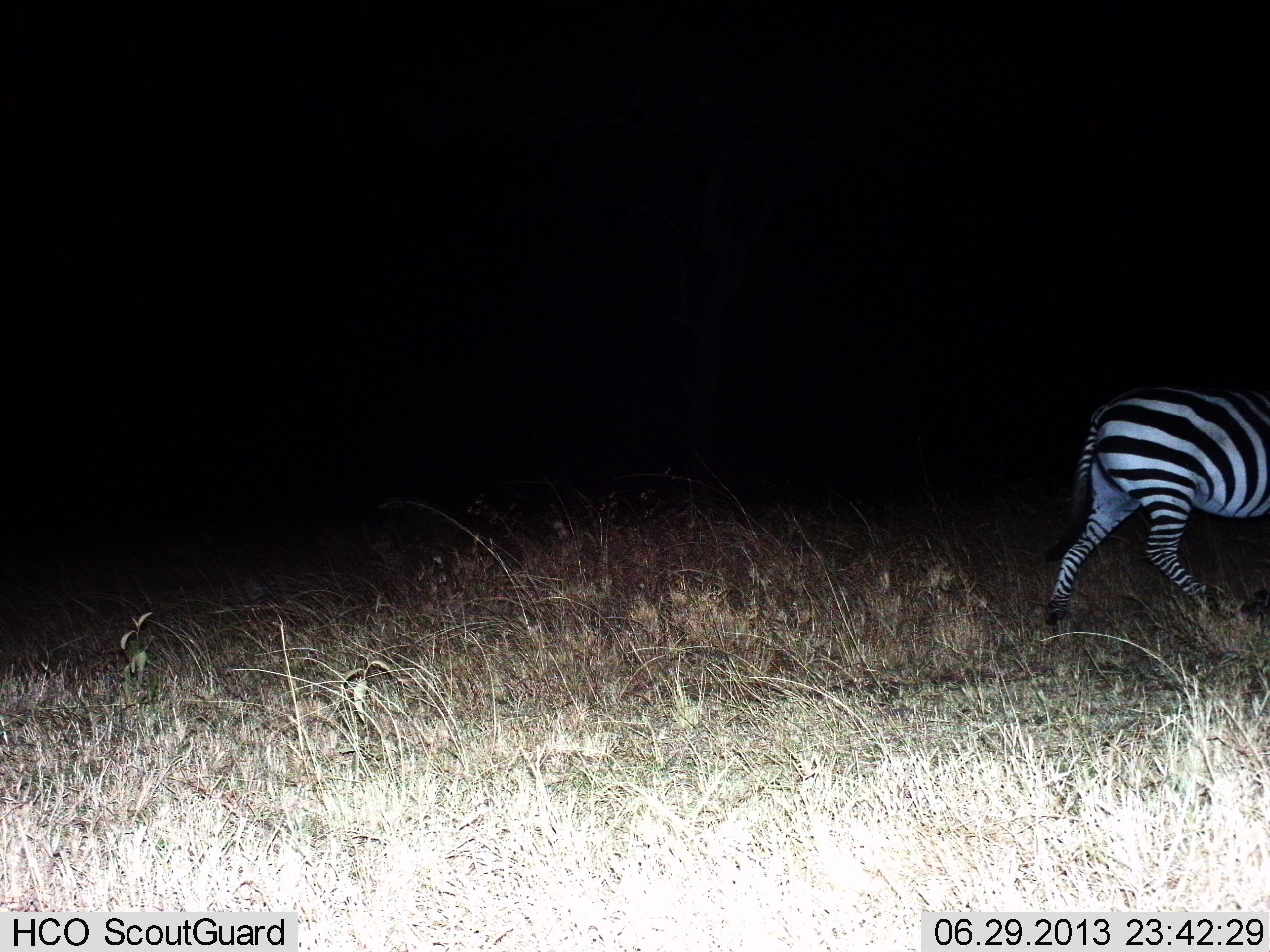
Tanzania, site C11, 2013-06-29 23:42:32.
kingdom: Animalia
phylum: Chordata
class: Mammalia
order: Perissodactyla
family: Equidae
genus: Equus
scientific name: Equus quagga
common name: plains zebra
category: zebra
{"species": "zebra (plains zebra) (Equus quagga)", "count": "1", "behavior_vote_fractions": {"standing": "5%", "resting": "0%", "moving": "95%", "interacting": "0%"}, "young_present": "0%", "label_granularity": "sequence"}